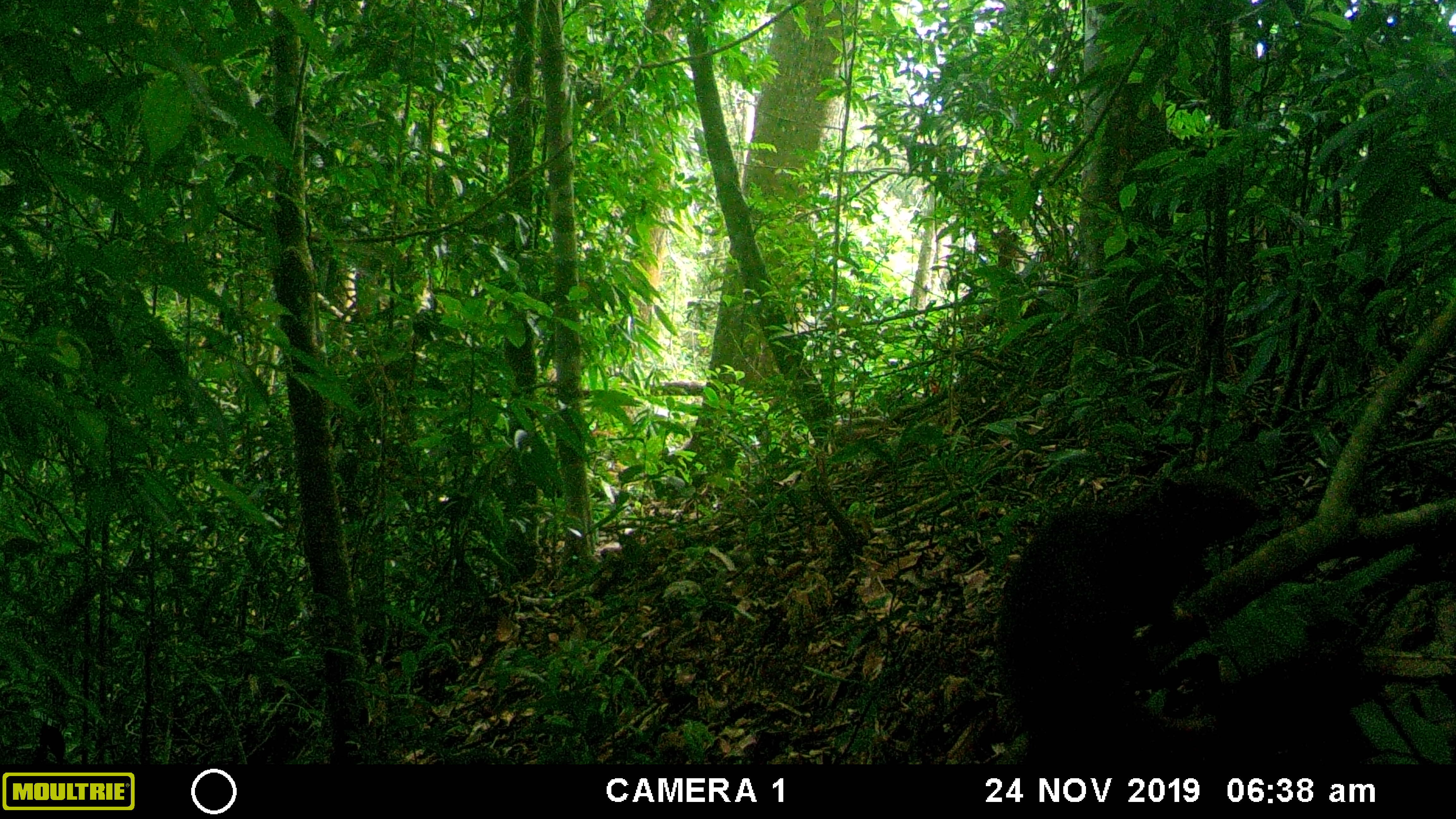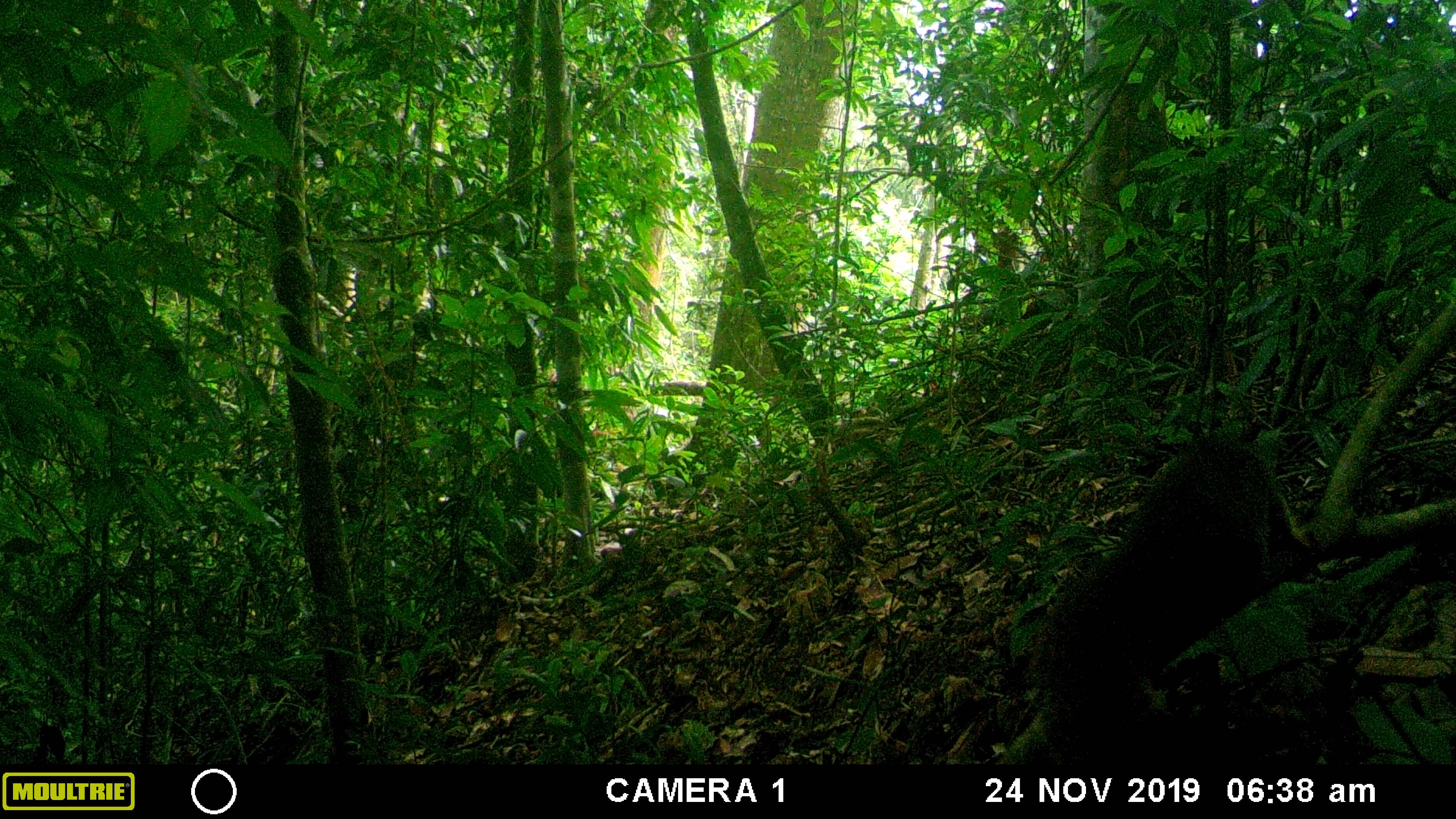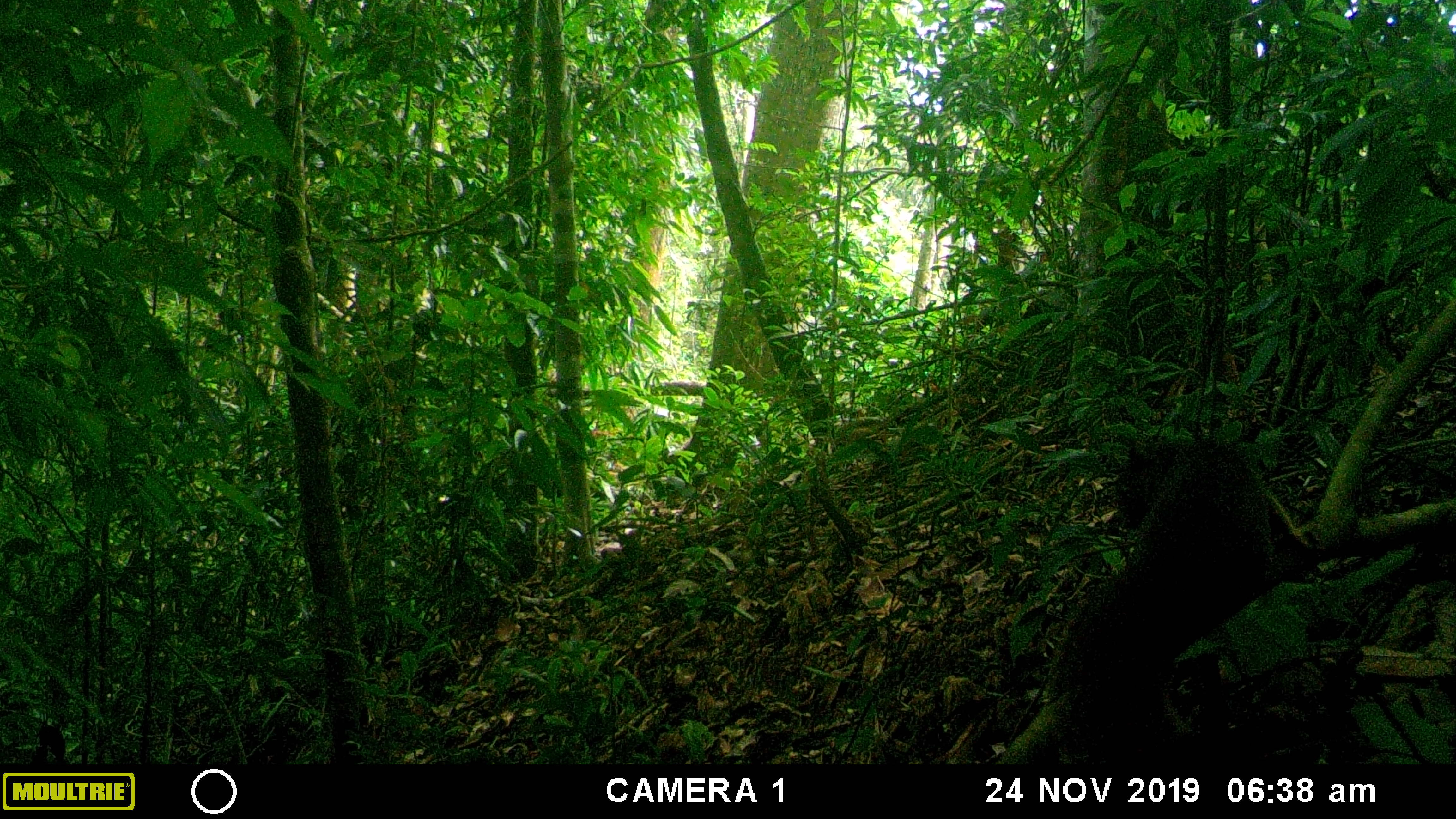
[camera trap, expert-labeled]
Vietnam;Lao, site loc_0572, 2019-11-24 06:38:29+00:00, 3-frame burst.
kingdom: Animalia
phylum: Chordata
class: Mammalia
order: Rodentia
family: Sciuridae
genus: Callosciurus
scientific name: Callosciurus erythraeus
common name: pallas's squirrel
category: pallass squirrel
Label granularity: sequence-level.